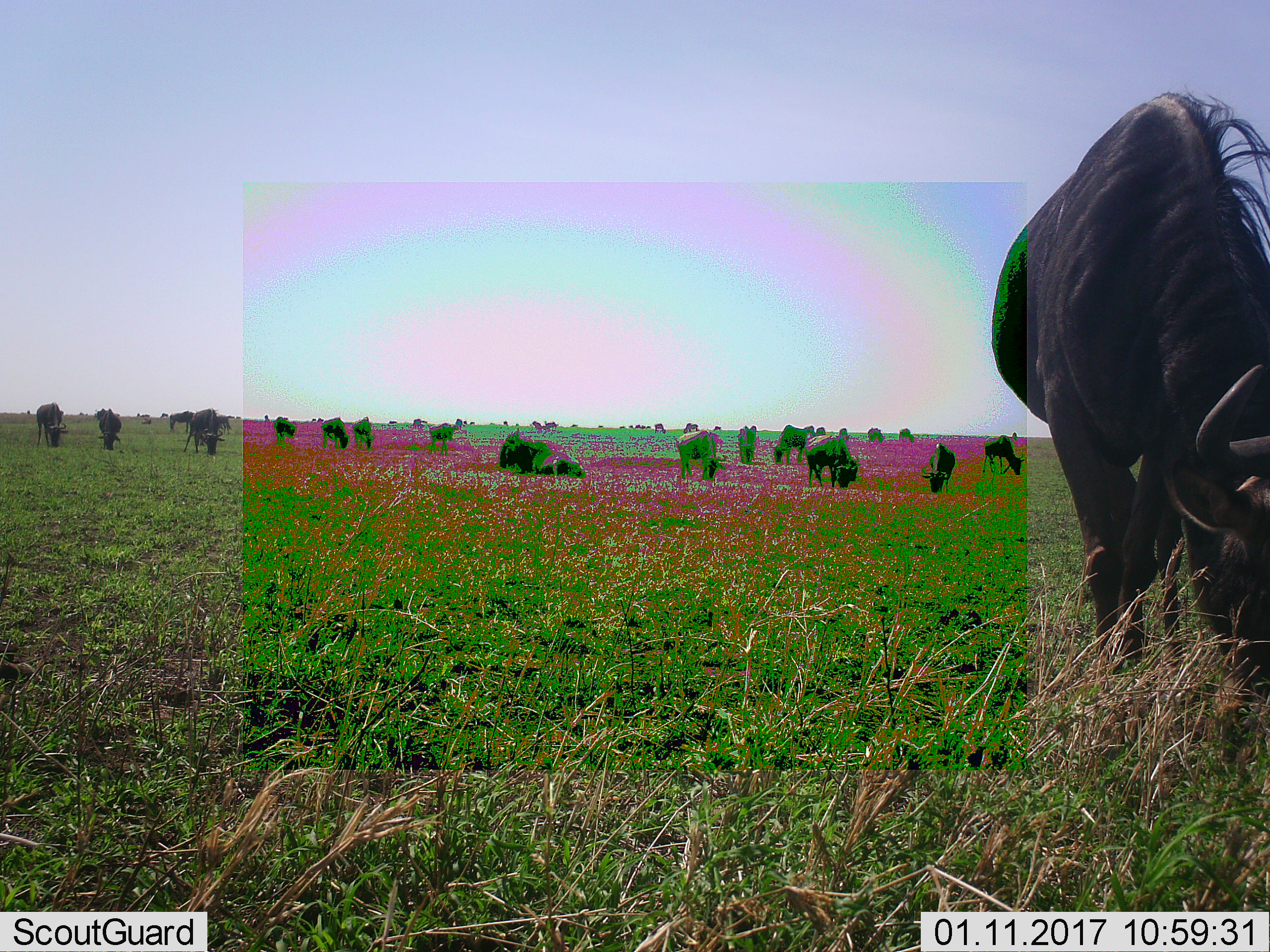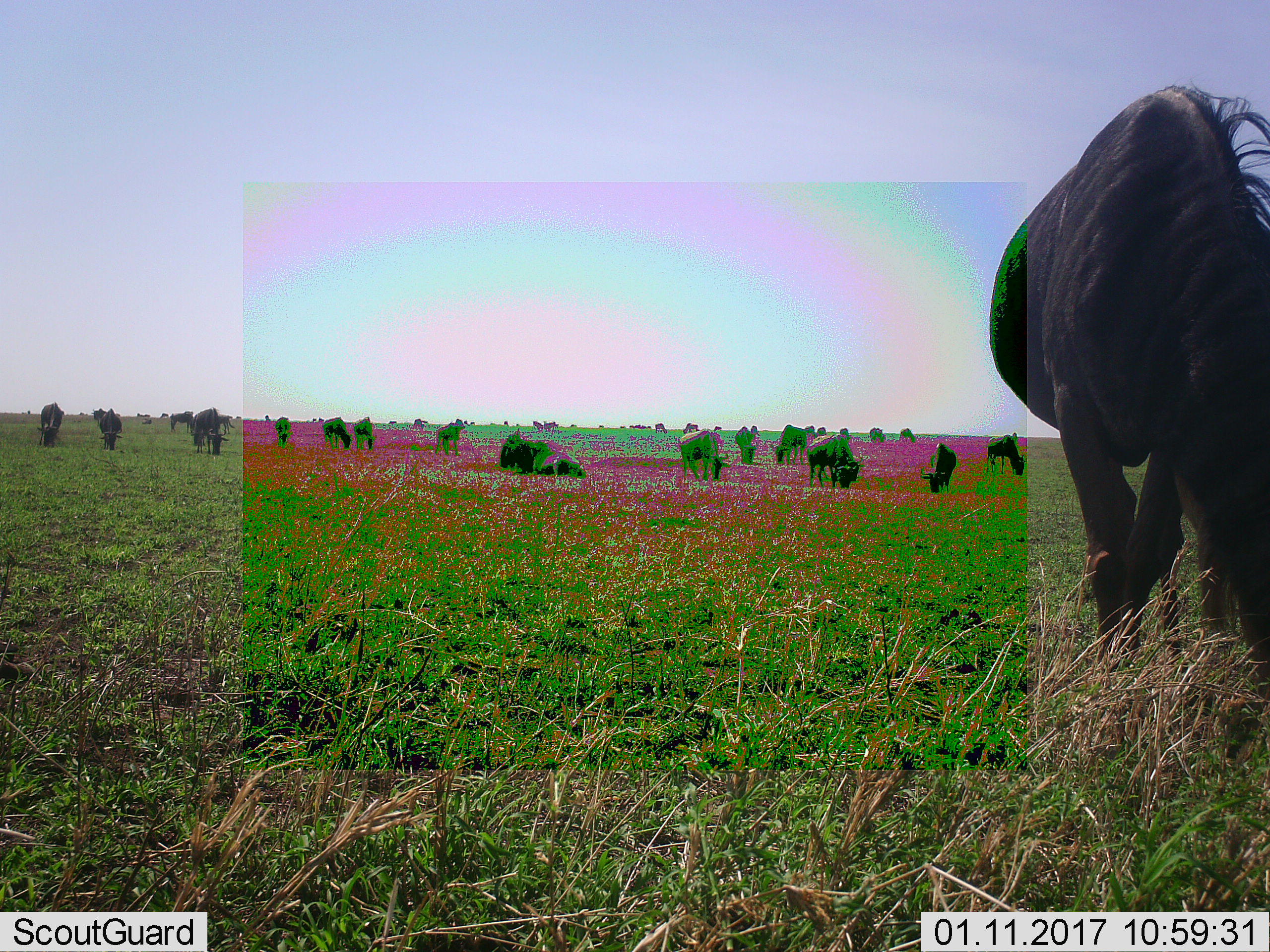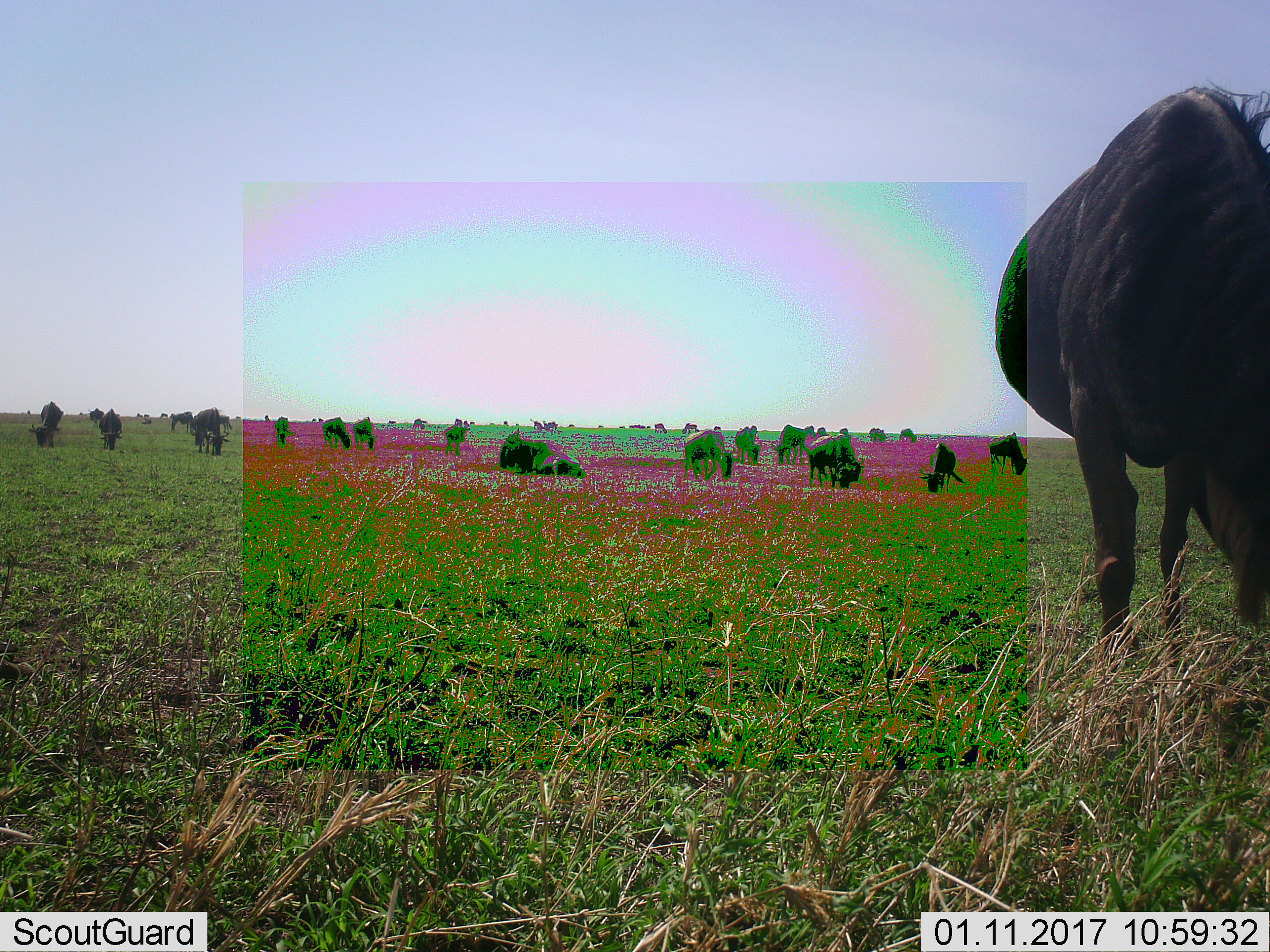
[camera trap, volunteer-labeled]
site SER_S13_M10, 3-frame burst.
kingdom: Animalia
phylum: Chordata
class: Mammalia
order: Artiodactyla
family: Bovidae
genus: Connochaetes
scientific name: Connochaetes taurinus taurinus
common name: blue wildebeest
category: wildebeestblue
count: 11-50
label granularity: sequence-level